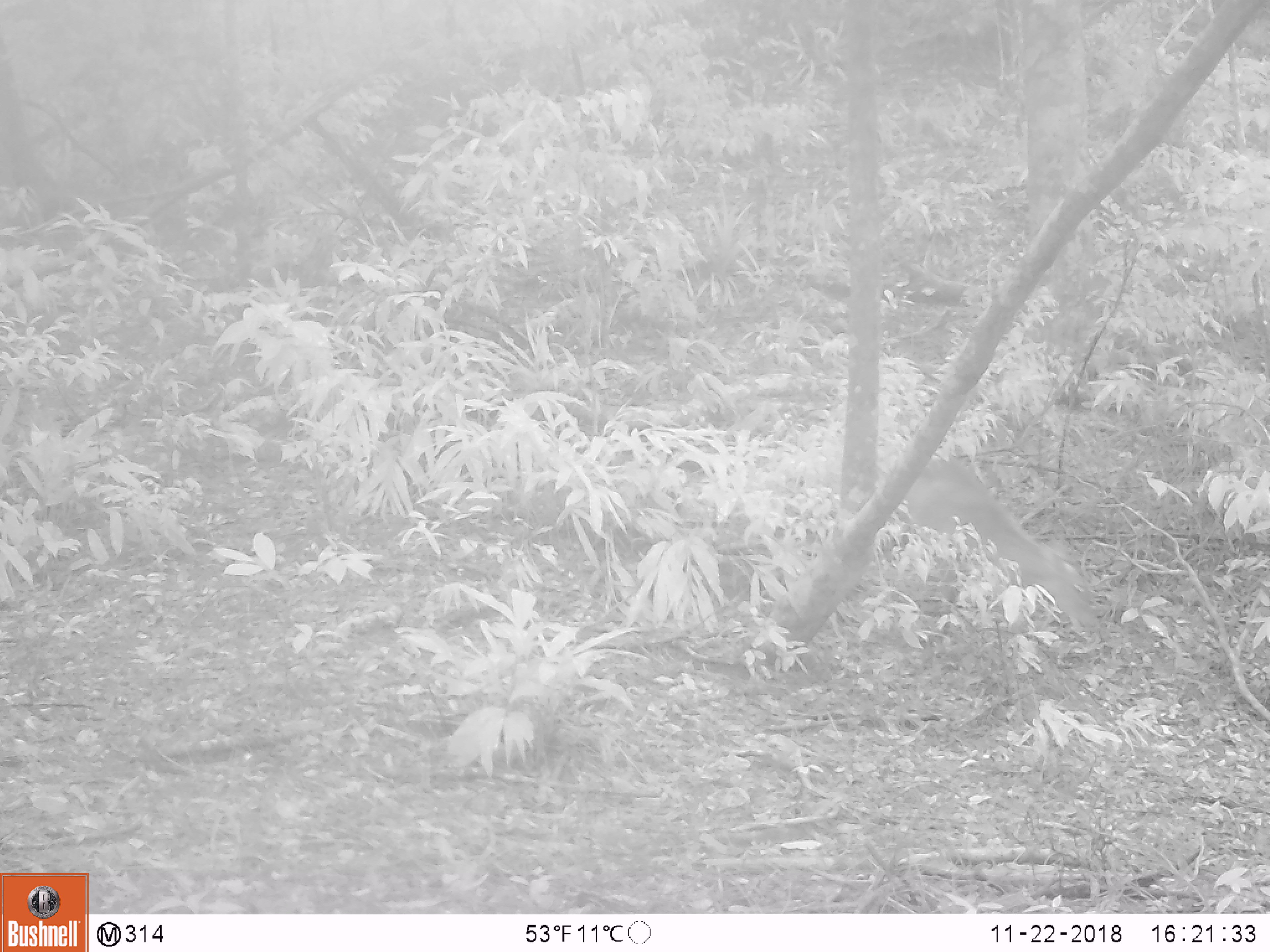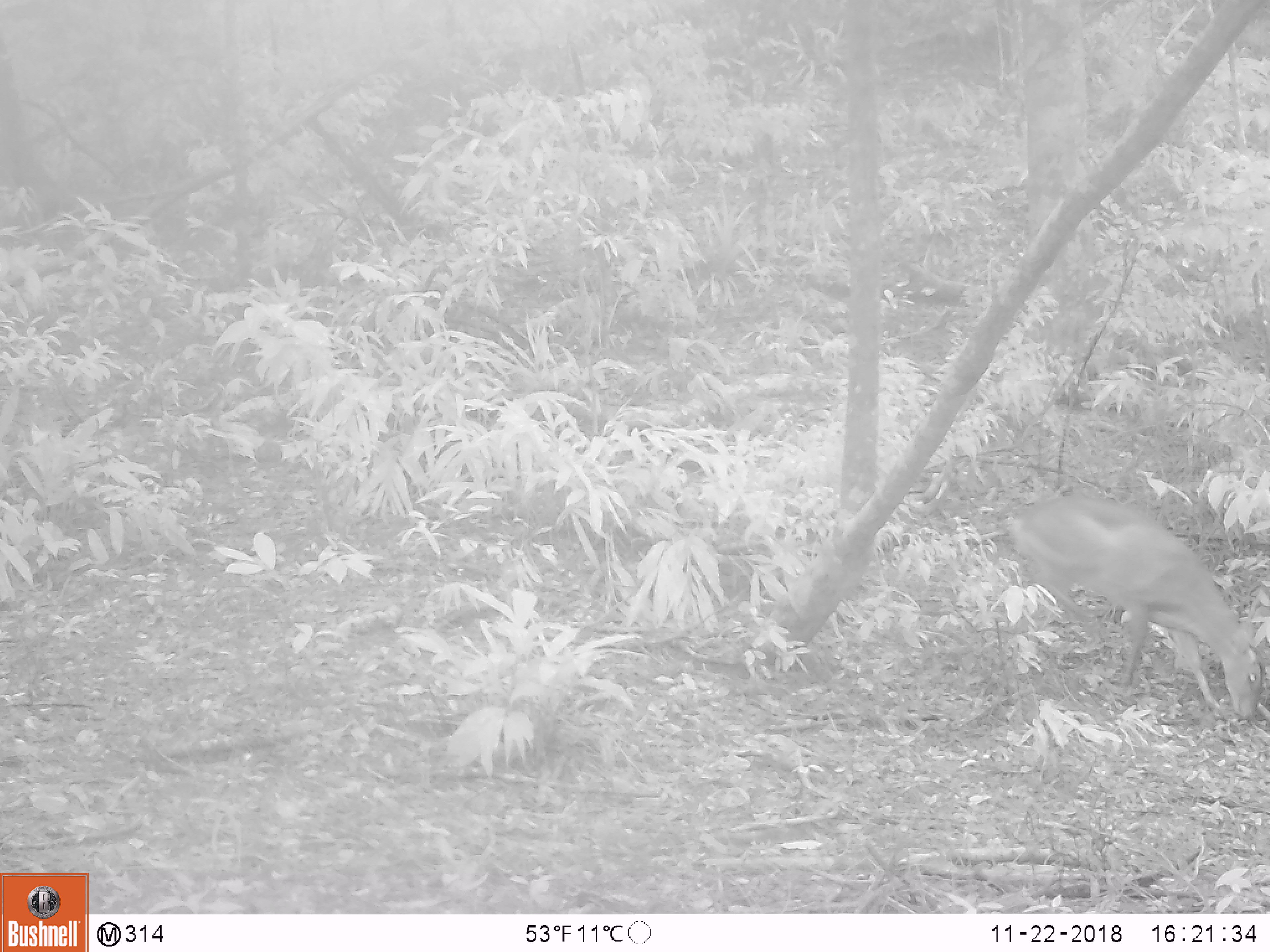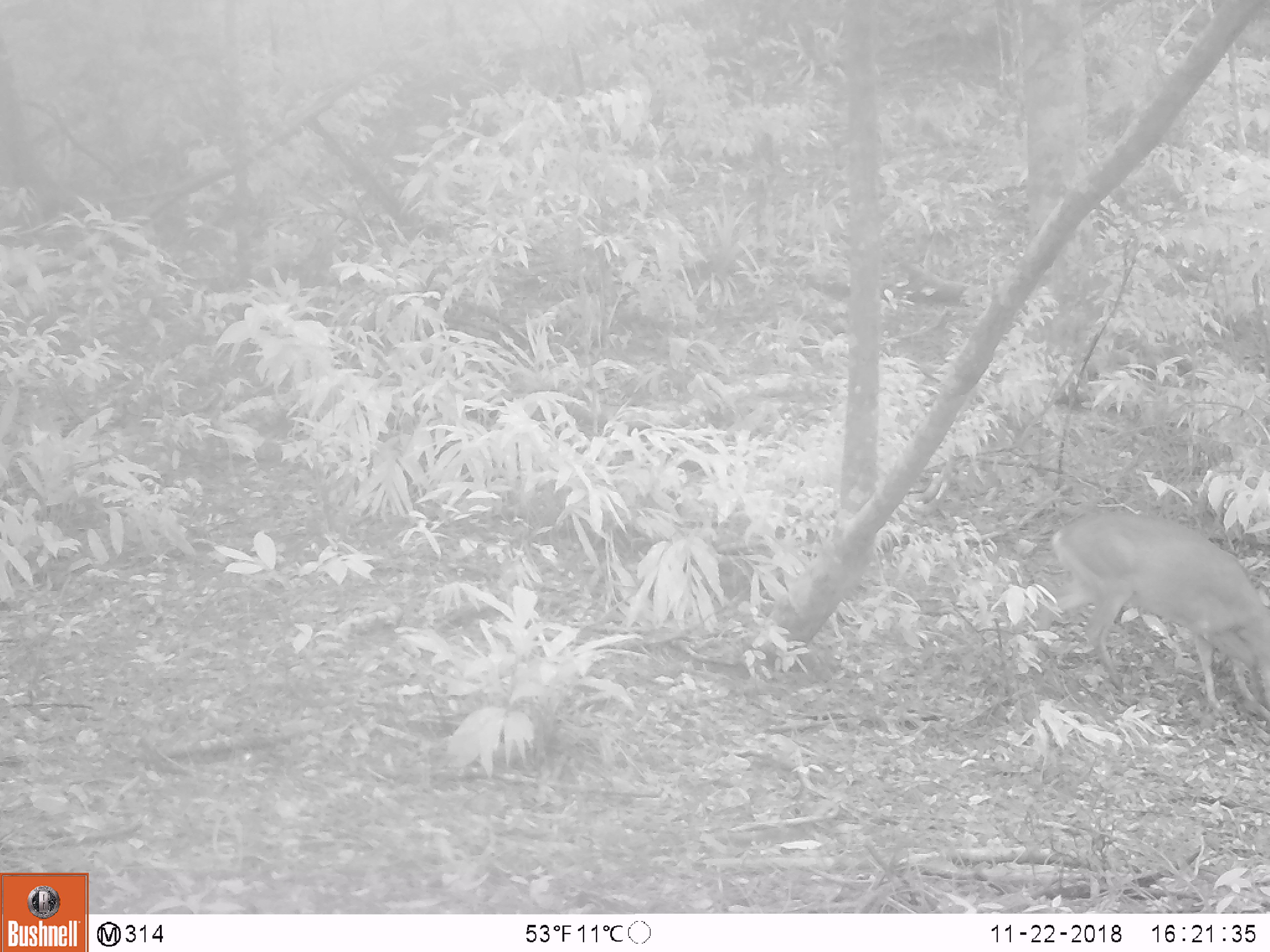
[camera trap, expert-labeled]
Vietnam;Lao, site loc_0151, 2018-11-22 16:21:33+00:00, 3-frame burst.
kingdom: Animalia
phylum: Chordata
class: Mammalia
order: Artiodactyla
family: Cervidae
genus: Muntiacus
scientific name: Muntiacus vuquangensis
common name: large-antlered muntjac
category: large antlered muntjac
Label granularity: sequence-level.